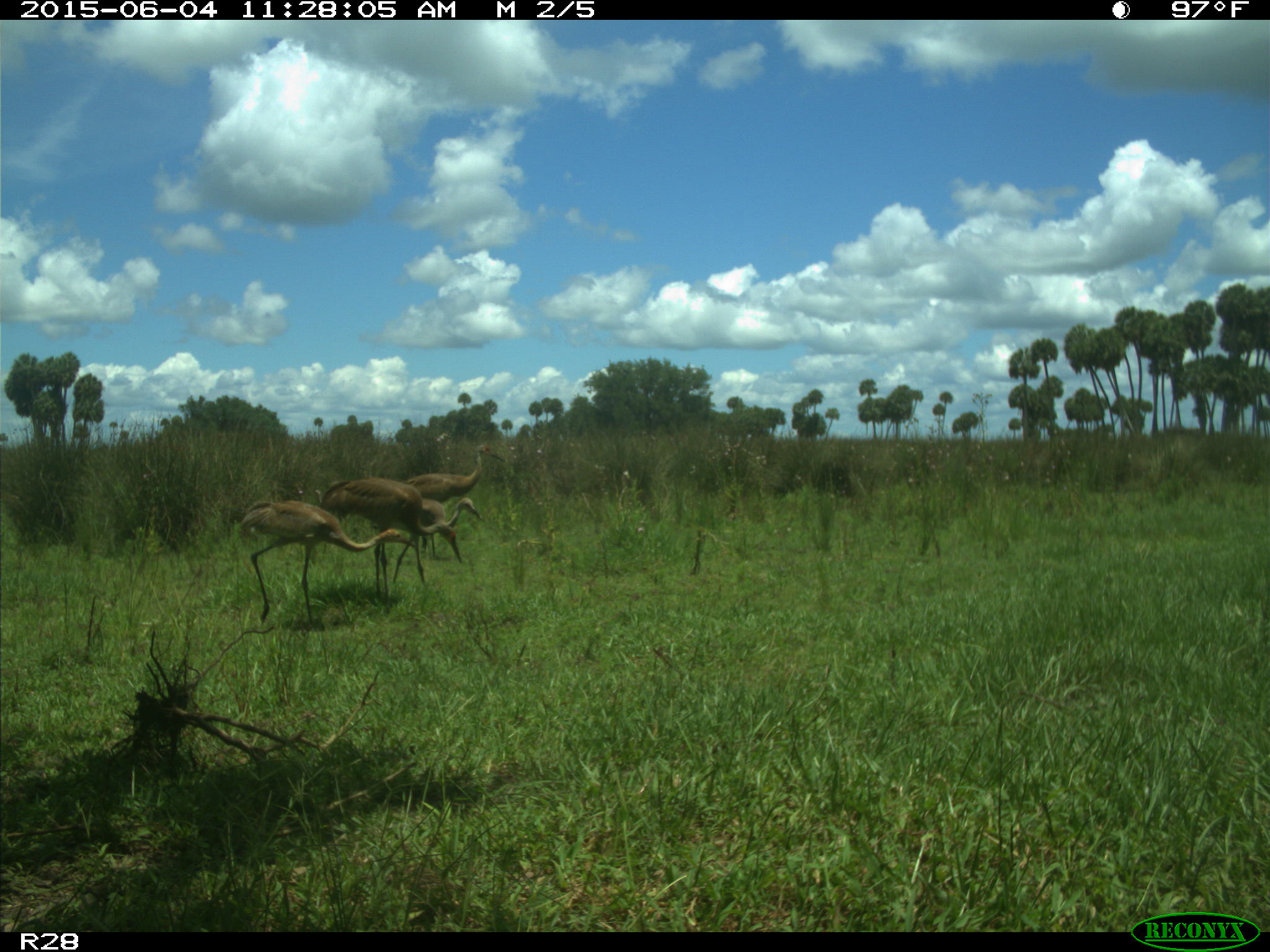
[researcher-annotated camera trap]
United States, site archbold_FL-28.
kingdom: Animalia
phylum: Chordata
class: Aves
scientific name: Aves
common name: birds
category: unidentified bird